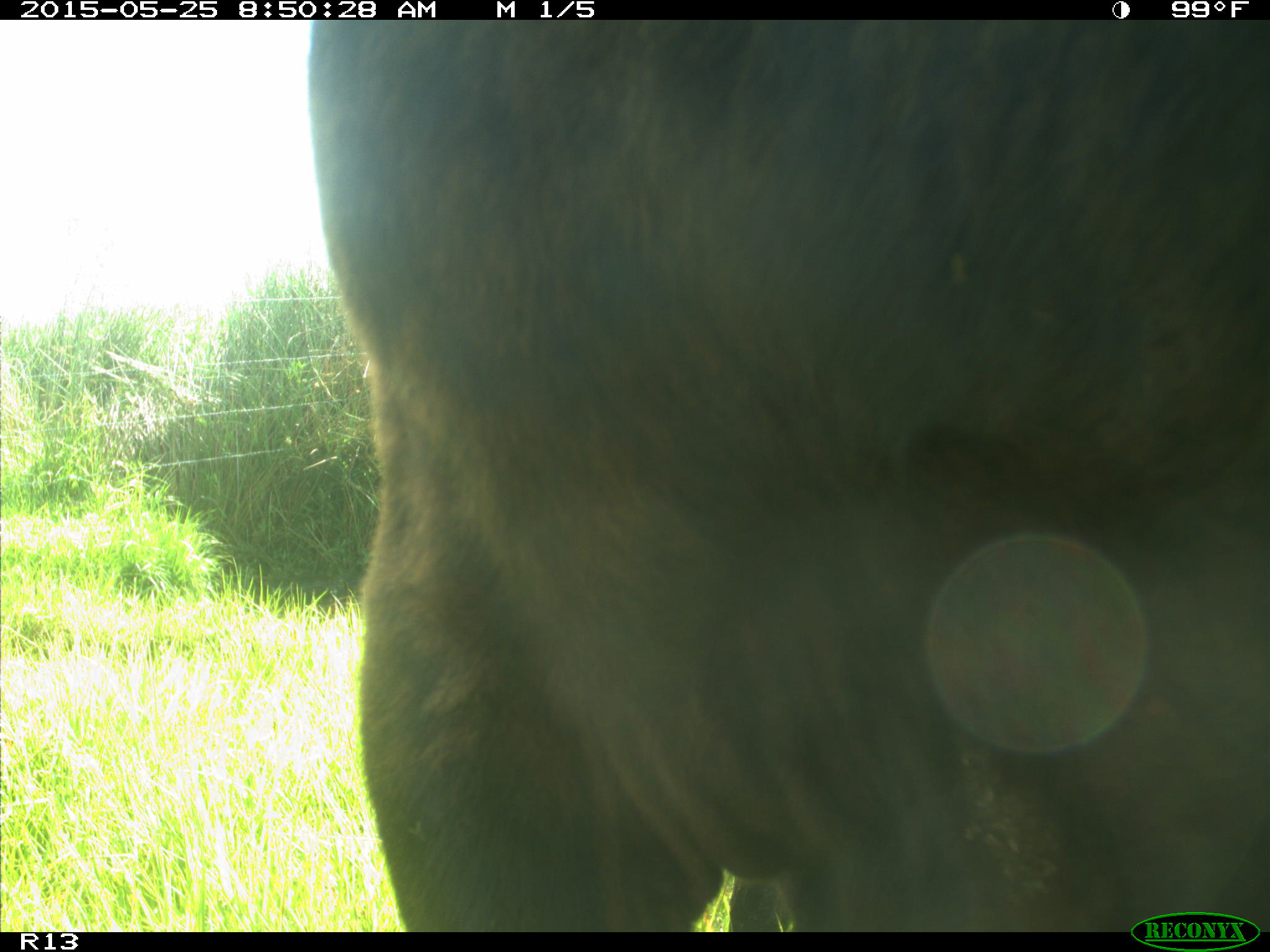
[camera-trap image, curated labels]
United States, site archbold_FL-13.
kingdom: Animalia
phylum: Chordata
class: Mammalia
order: Artiodactyla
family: Bovidae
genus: Bos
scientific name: Bos taurus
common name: domestic cow